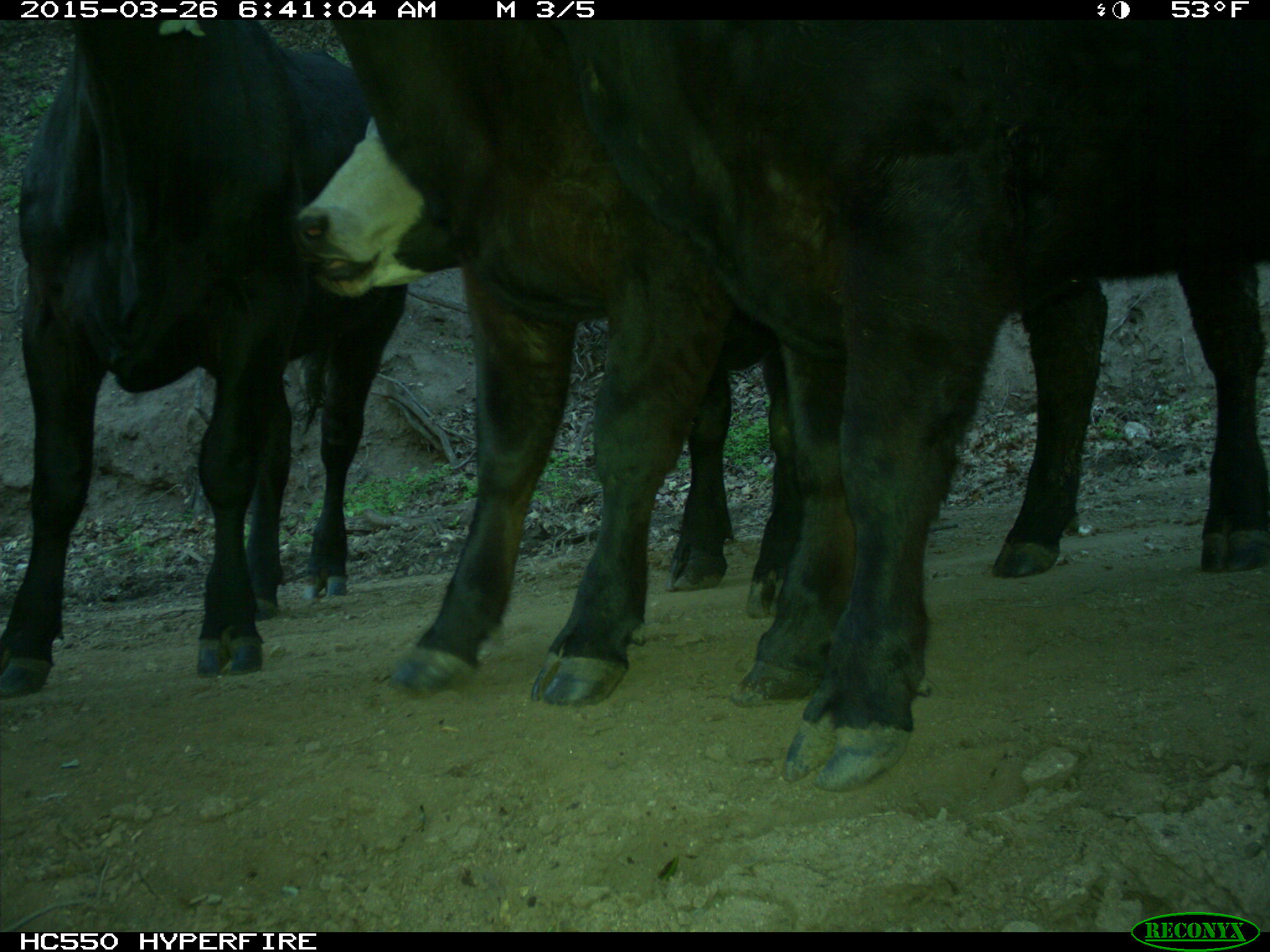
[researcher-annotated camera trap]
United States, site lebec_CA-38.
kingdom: Animalia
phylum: Chordata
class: Mammalia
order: Artiodactyla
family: Bovidae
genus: Bos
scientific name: Bos taurus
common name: domestic cow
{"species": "Bos taurus (domestic cow)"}